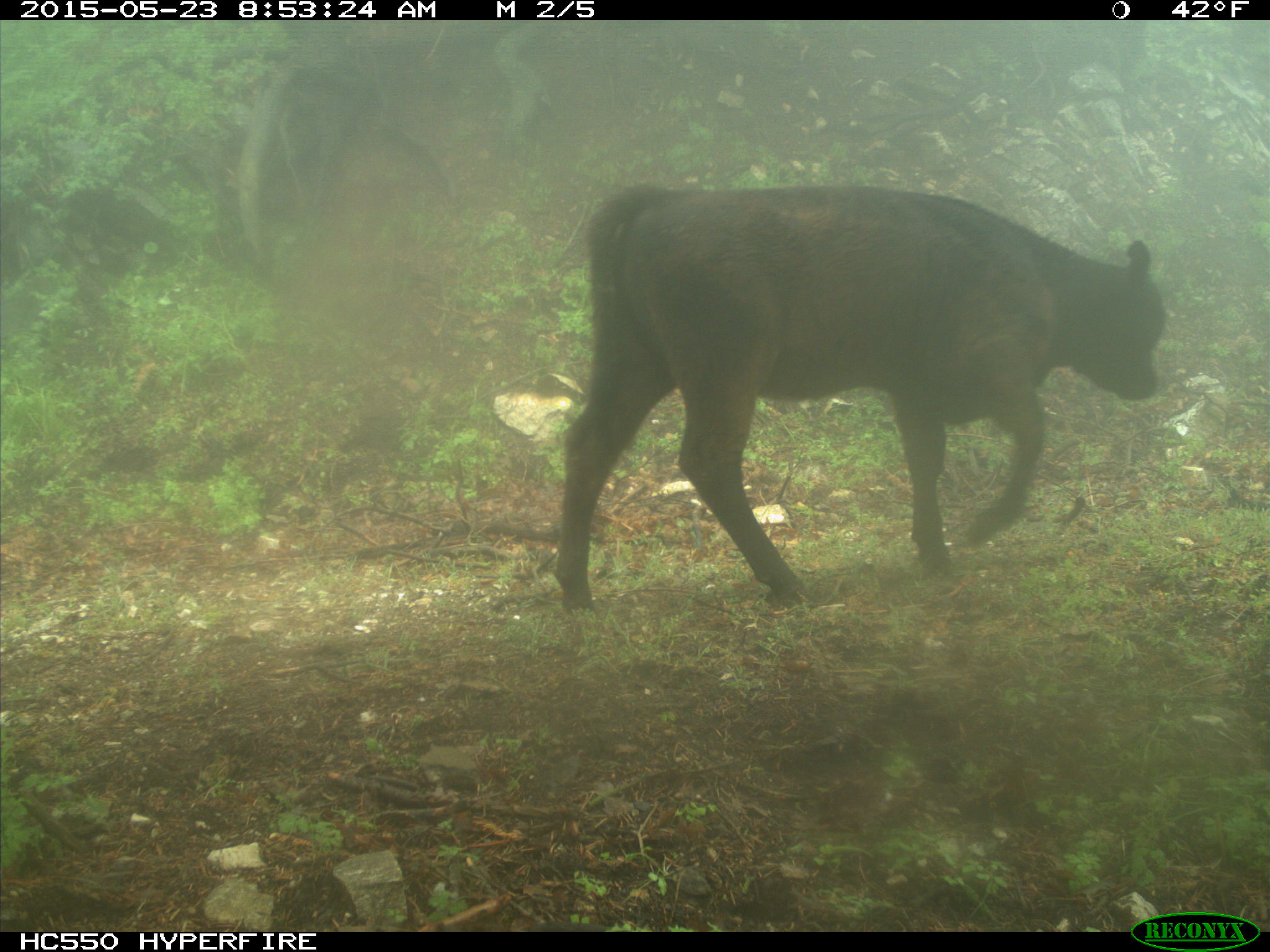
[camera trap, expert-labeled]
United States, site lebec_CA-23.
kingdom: Animalia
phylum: Chordata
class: Mammalia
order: Artiodactyla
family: Bovidae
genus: Bos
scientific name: Bos taurus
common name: domestic cow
Bos taurus (domestic cow).